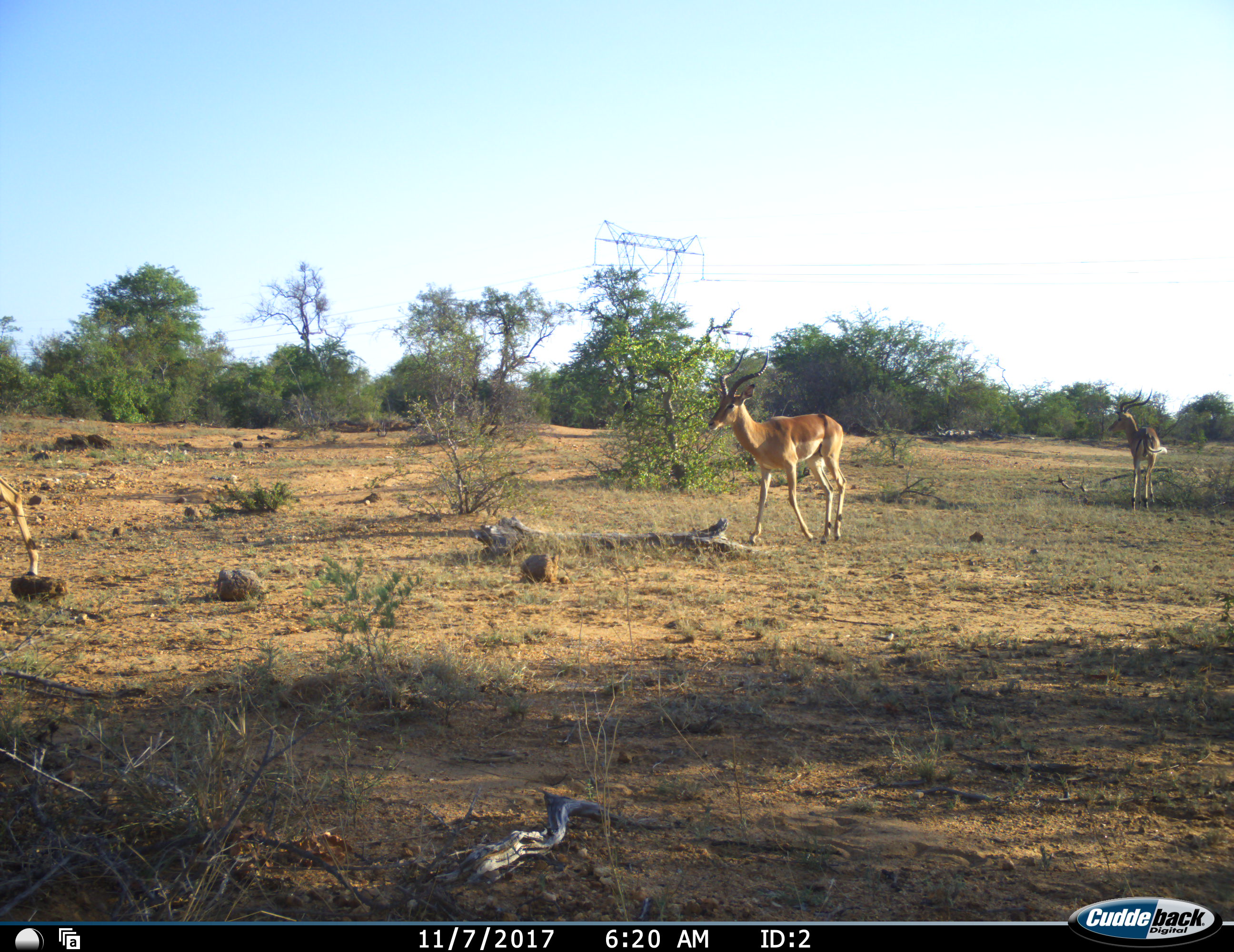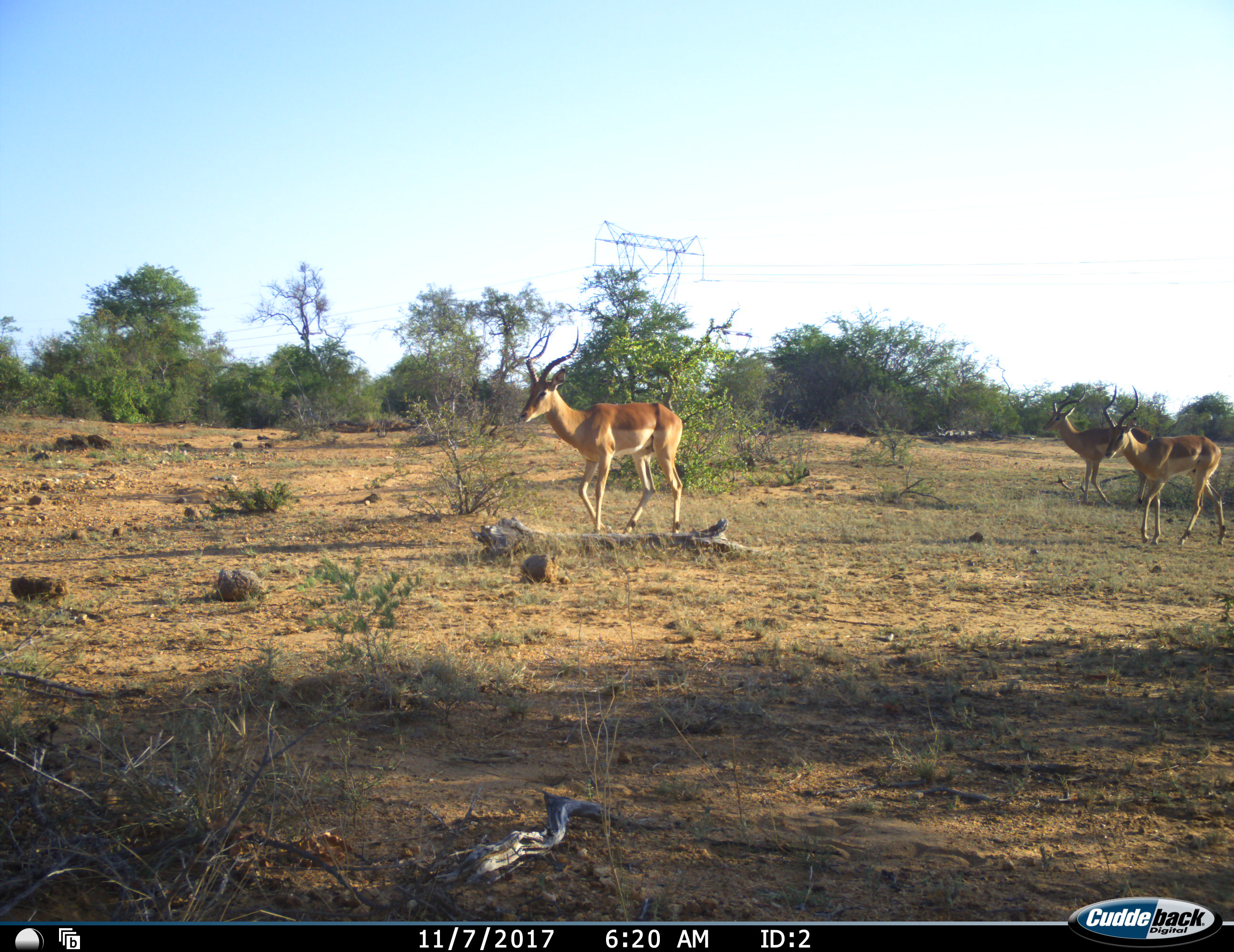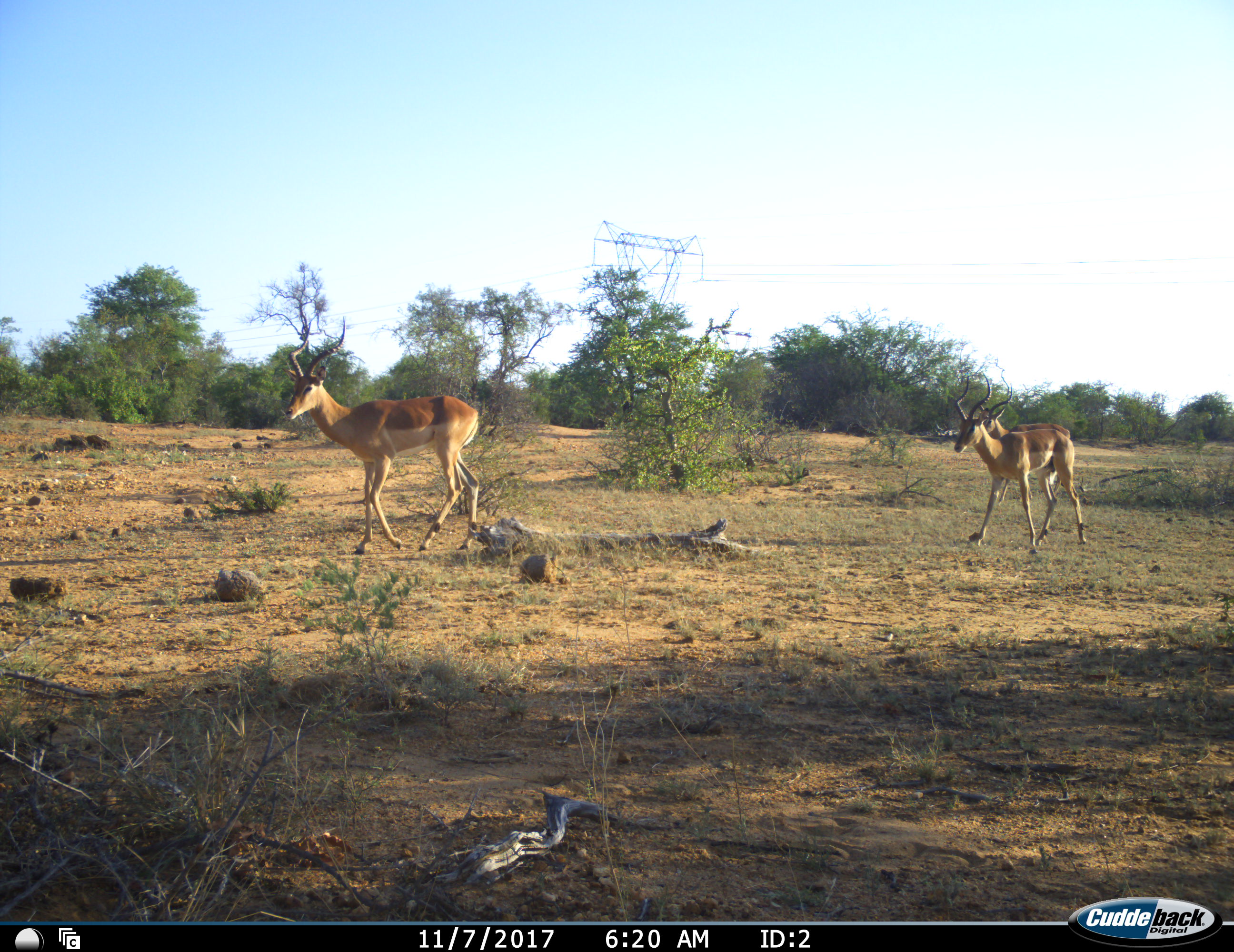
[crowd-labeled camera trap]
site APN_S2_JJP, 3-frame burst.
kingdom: Animalia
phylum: Chordata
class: Mammalia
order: Artiodactyla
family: Bovidae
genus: Aepyceros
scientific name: Aepyceros melampus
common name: impala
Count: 4.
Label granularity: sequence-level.